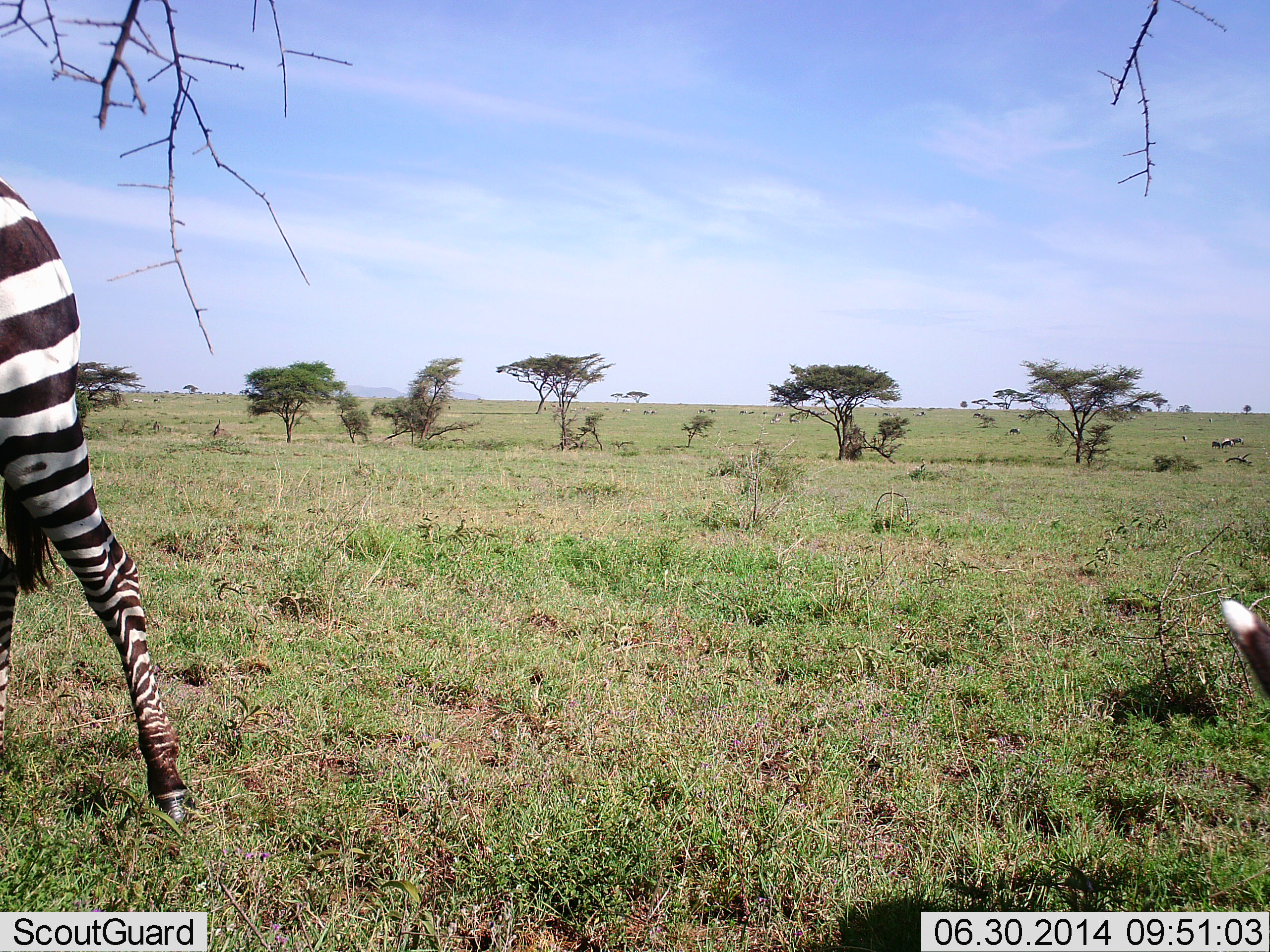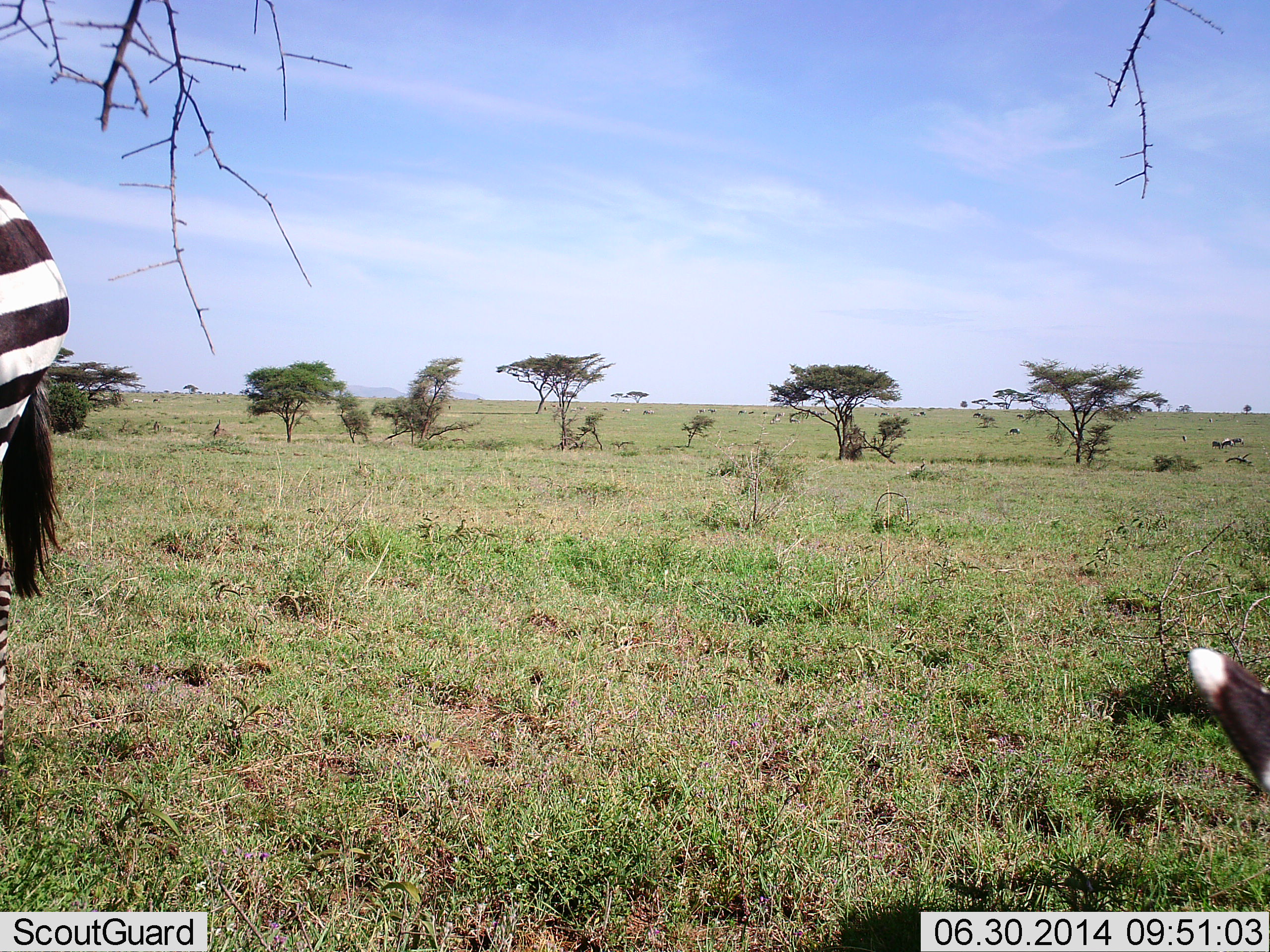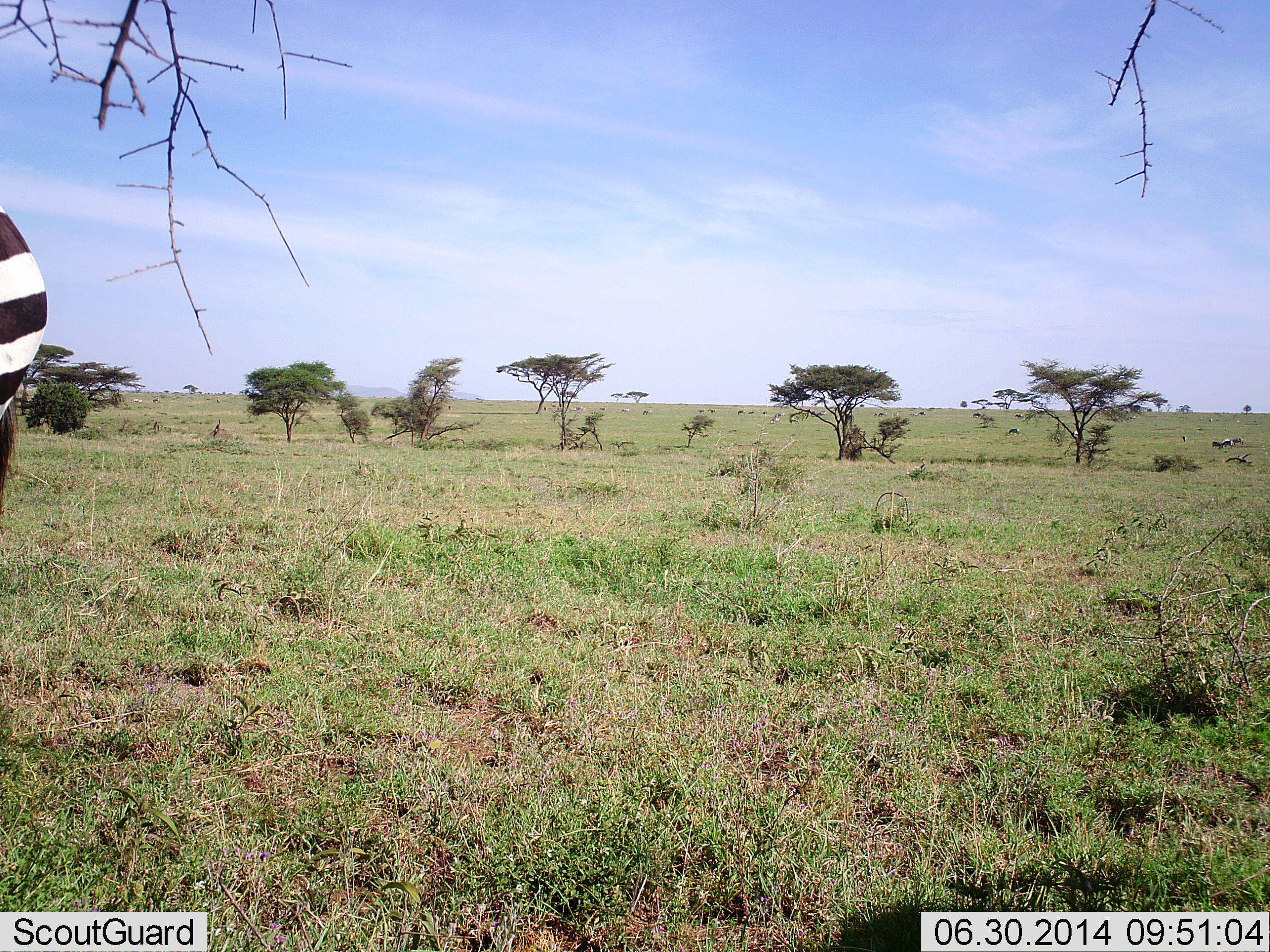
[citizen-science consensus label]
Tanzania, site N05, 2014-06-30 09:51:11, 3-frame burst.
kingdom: Animalia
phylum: Chordata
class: Mammalia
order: Perissodactyla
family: Equidae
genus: Equus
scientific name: Equus quagga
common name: plains zebra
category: zebra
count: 2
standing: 55%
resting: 0%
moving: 45%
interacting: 0%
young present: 0%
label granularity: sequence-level